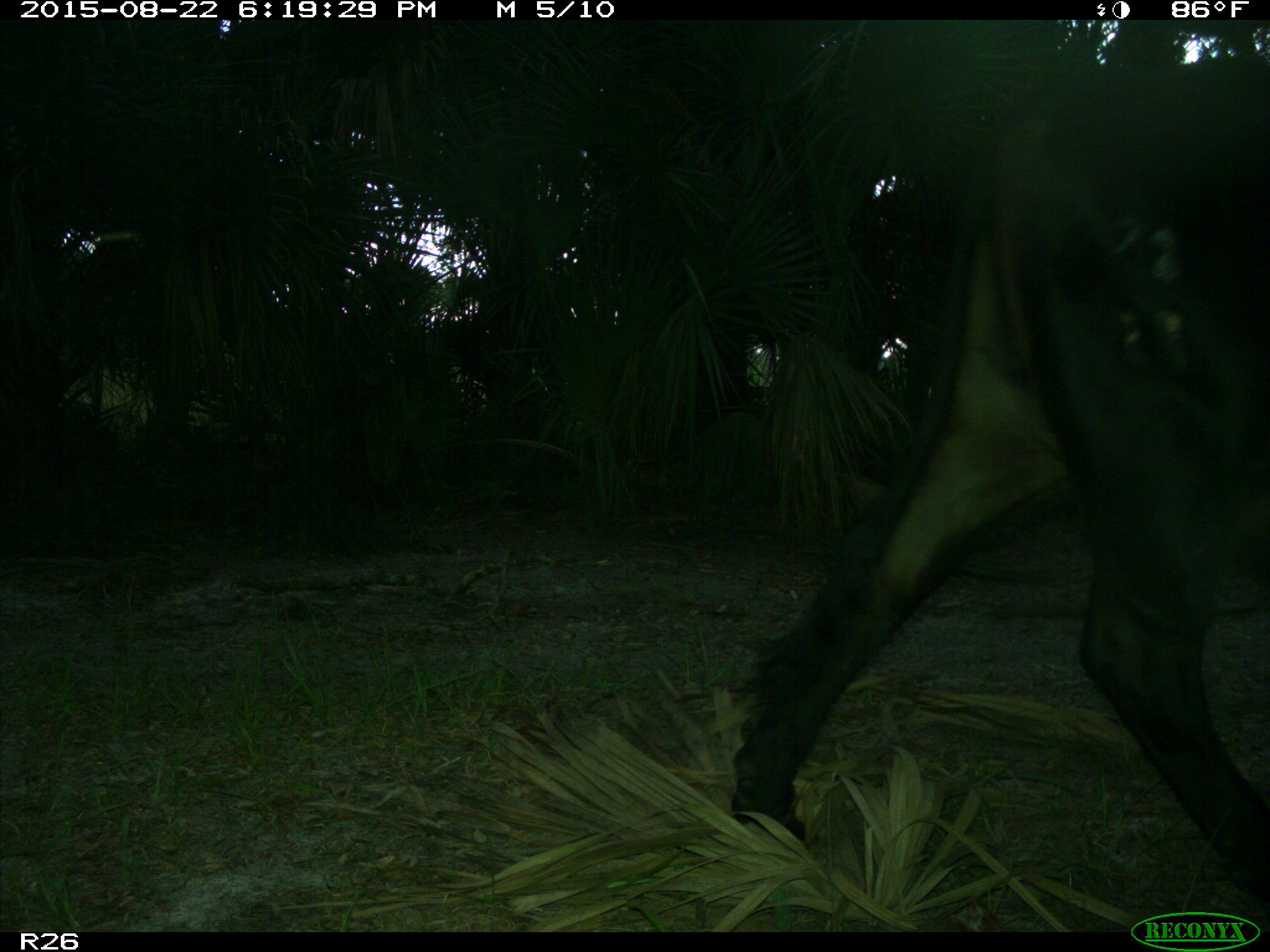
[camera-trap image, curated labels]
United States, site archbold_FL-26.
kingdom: Animalia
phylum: Chordata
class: Mammalia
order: Artiodactyla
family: Bovidae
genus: Bos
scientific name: Bos taurus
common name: domestic cow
Bos taurus (domestic cow).